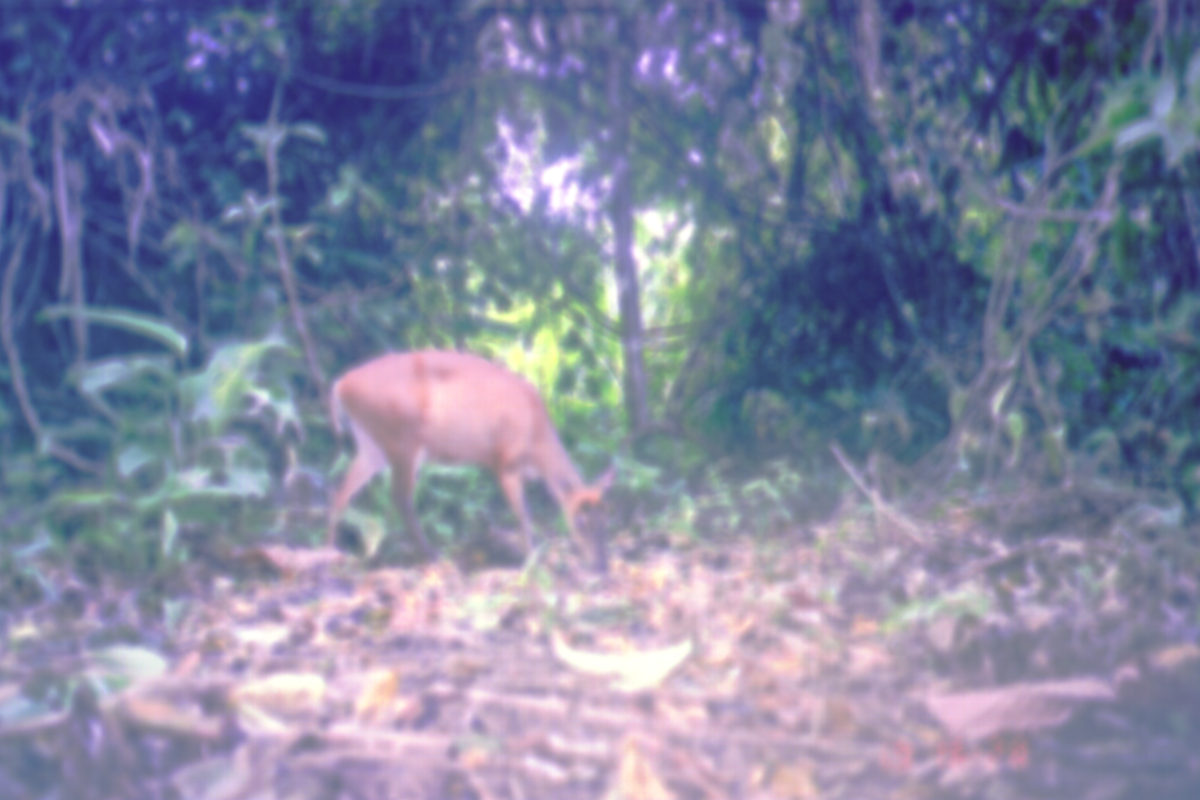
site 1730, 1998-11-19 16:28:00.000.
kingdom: Animalia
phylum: Chordata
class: Mammalia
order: Artiodactyla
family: Cervidae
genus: Muntiacus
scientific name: Muntiacus muntjak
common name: southern red muntjac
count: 1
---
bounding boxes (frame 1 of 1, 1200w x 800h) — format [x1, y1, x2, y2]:
muntiacus muntjak: [324, 349, 617, 578]